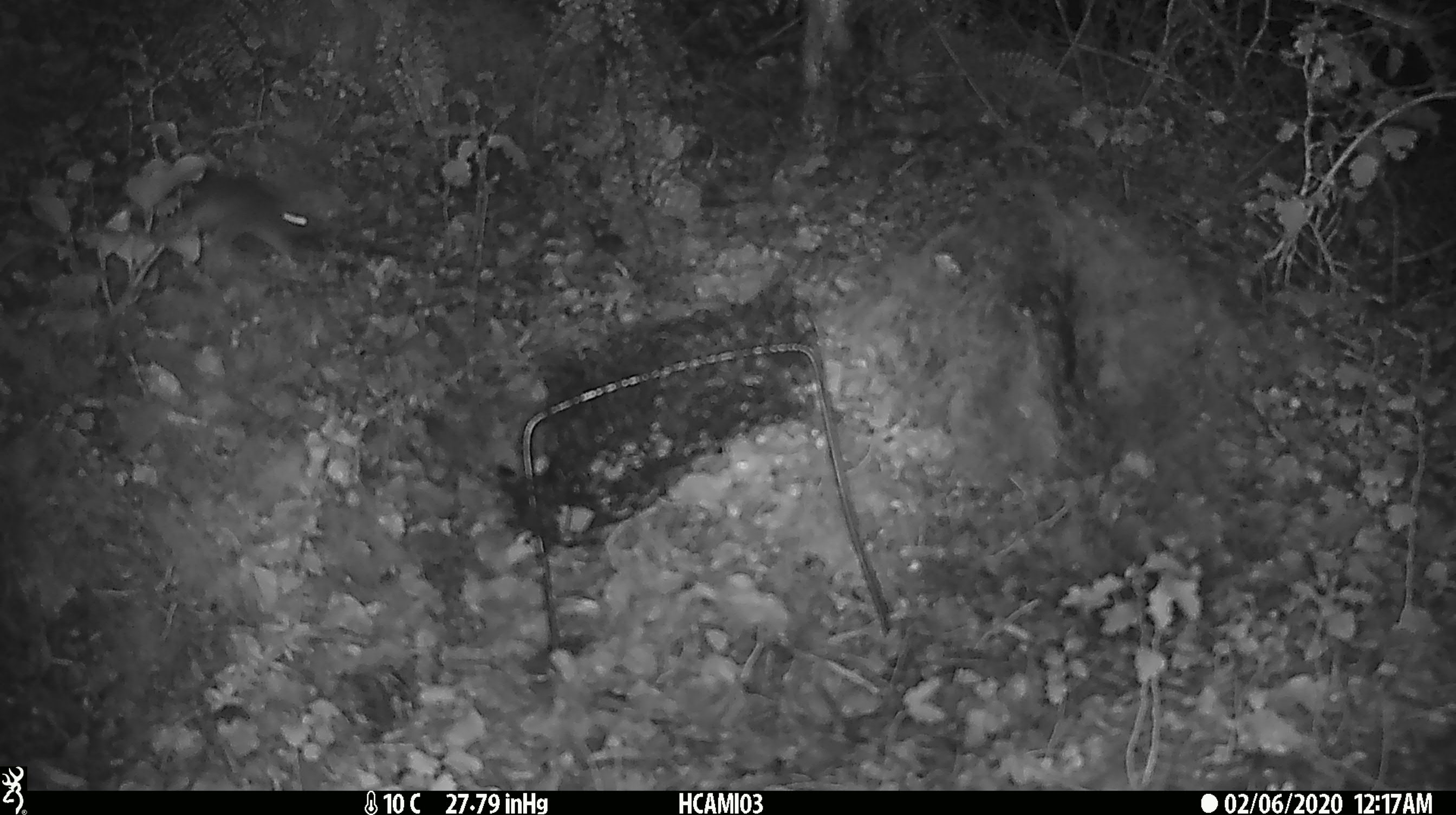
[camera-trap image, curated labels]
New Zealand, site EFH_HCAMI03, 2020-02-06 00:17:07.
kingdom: Animalia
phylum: Chordata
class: Mammalia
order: Rodentia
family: Muridae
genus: Mus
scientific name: Mus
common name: mouse